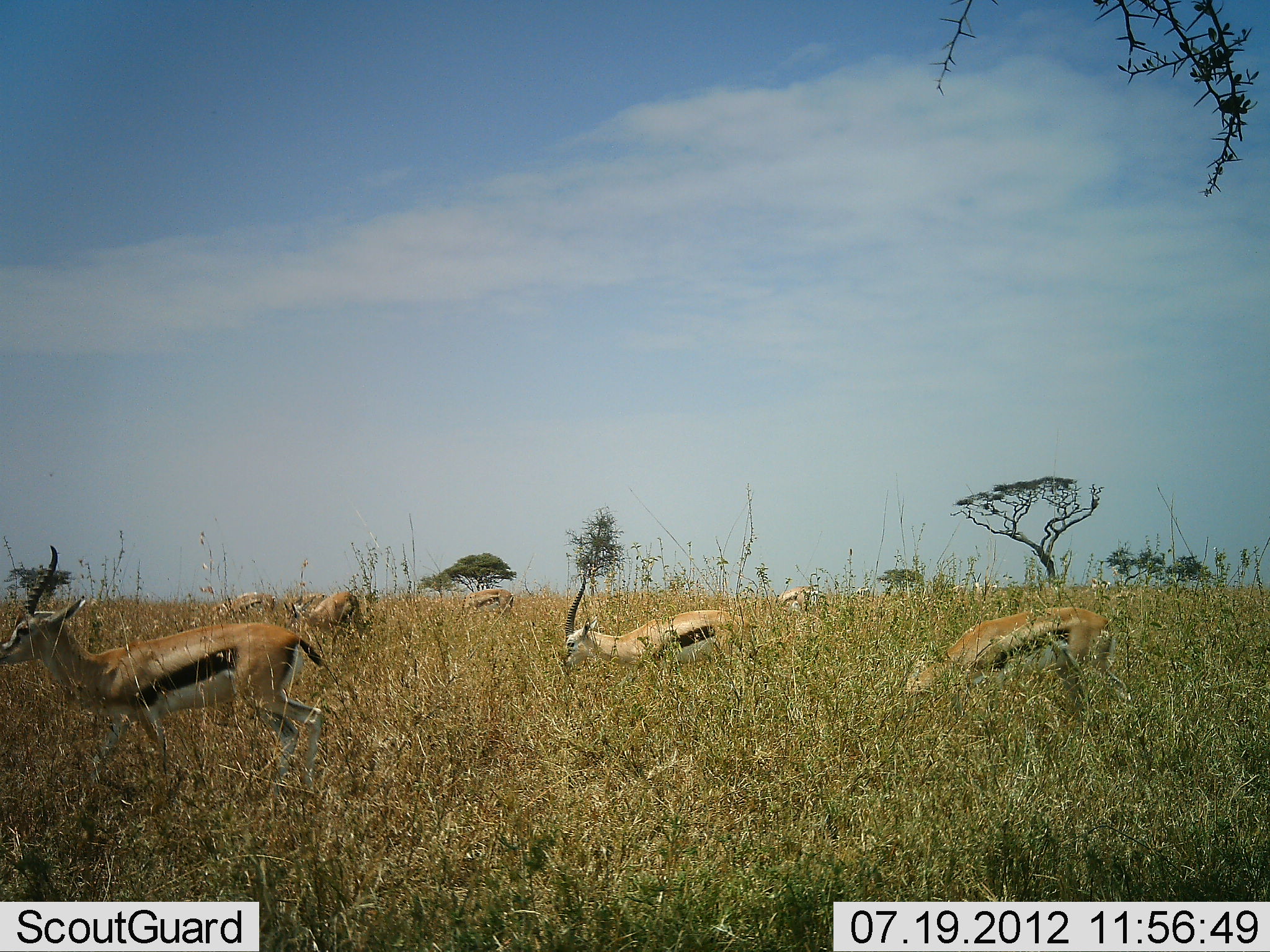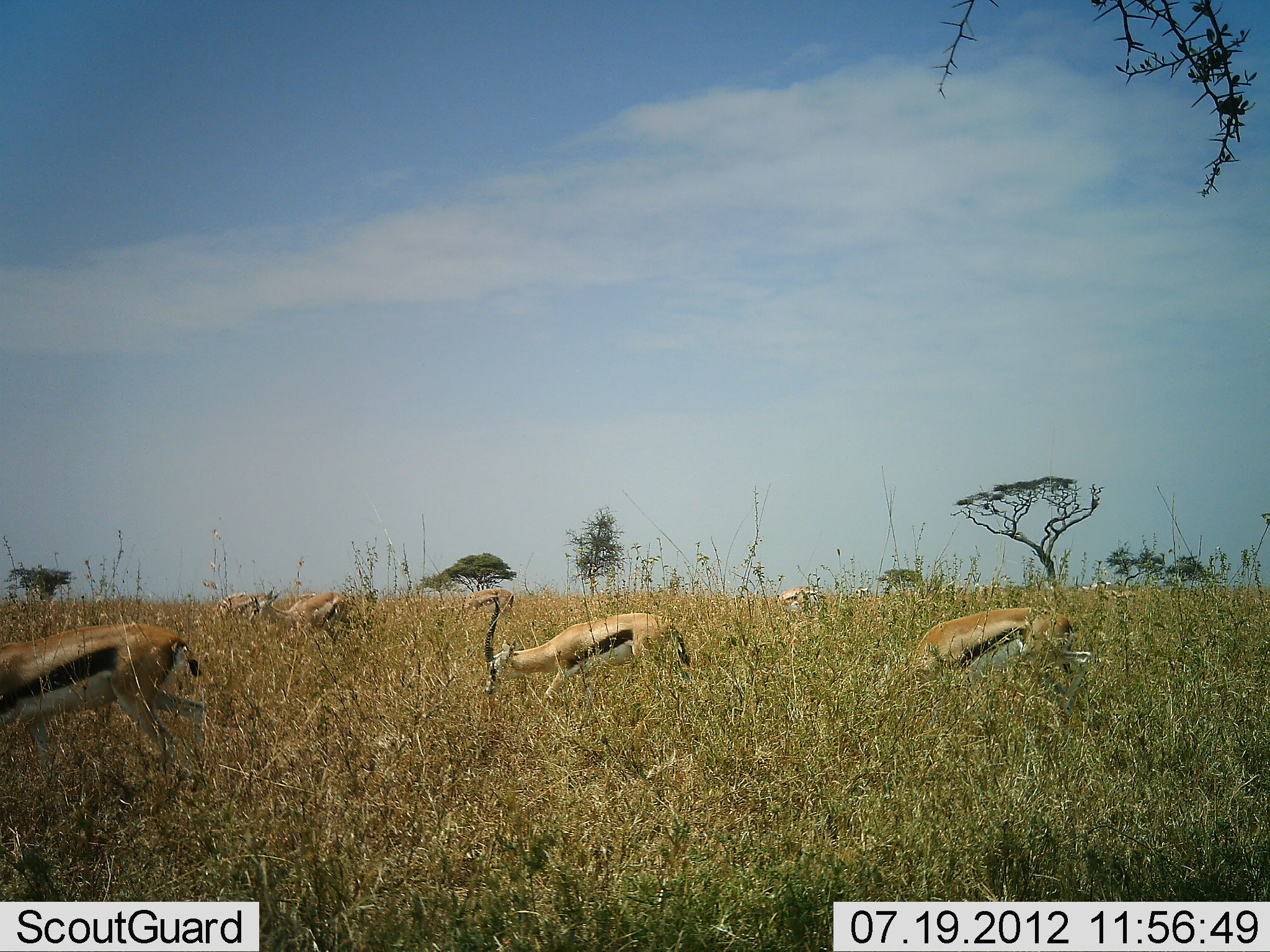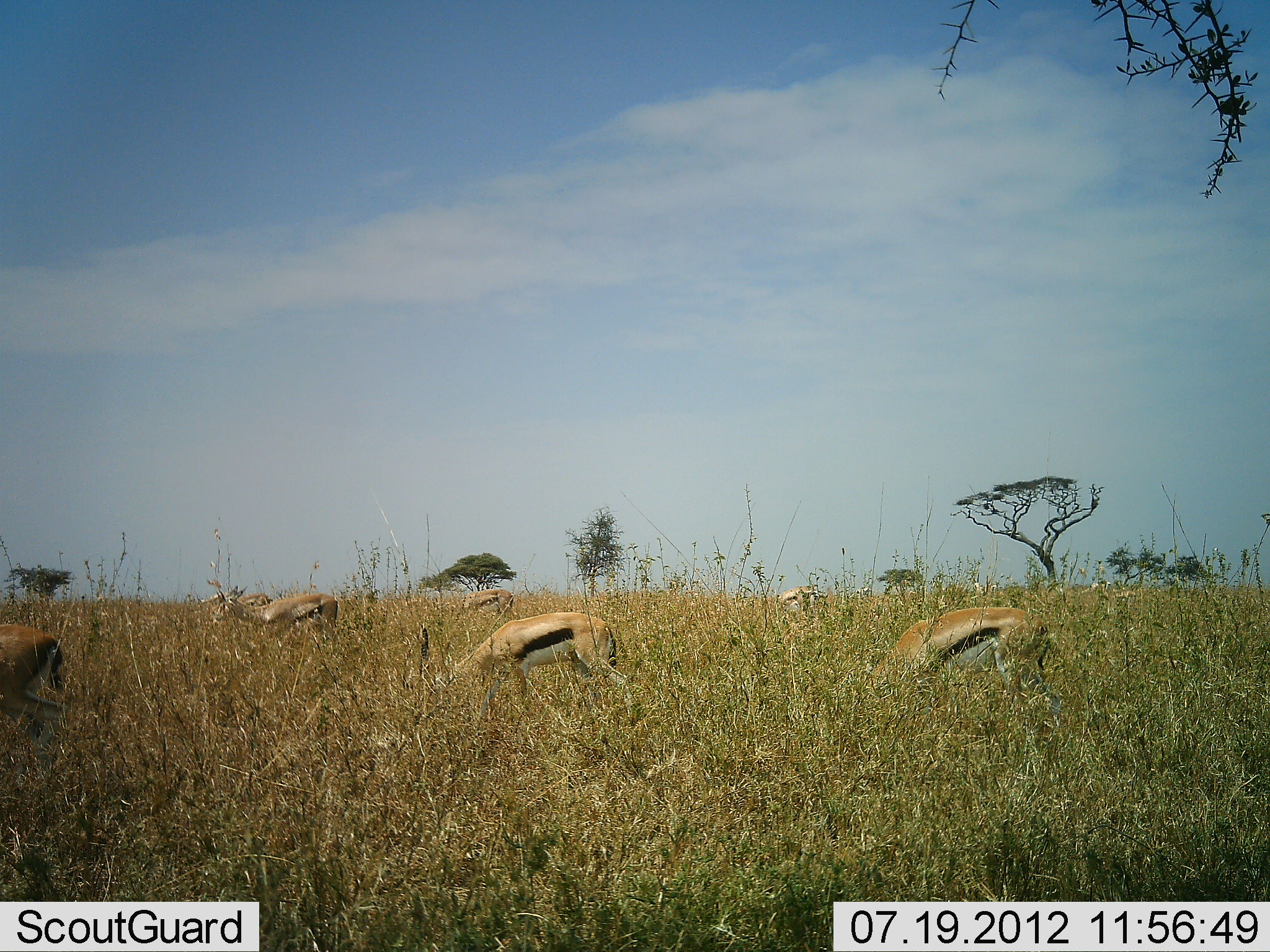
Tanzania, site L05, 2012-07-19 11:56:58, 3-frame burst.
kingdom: Animalia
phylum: Chordata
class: Mammalia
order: Artiodactyla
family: Bovidae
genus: Eudorcas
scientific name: Eudorcas thomsonii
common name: thomson's gazelle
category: gazellethomsons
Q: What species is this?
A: Gazellethomsons (thomson's gazelle) (Eudorcas thomsonii).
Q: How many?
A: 7.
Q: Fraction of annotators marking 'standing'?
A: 10%.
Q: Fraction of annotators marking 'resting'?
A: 0%.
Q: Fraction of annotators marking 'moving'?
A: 70%.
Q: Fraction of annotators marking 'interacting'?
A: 0%.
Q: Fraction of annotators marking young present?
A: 0%.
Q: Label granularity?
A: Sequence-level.